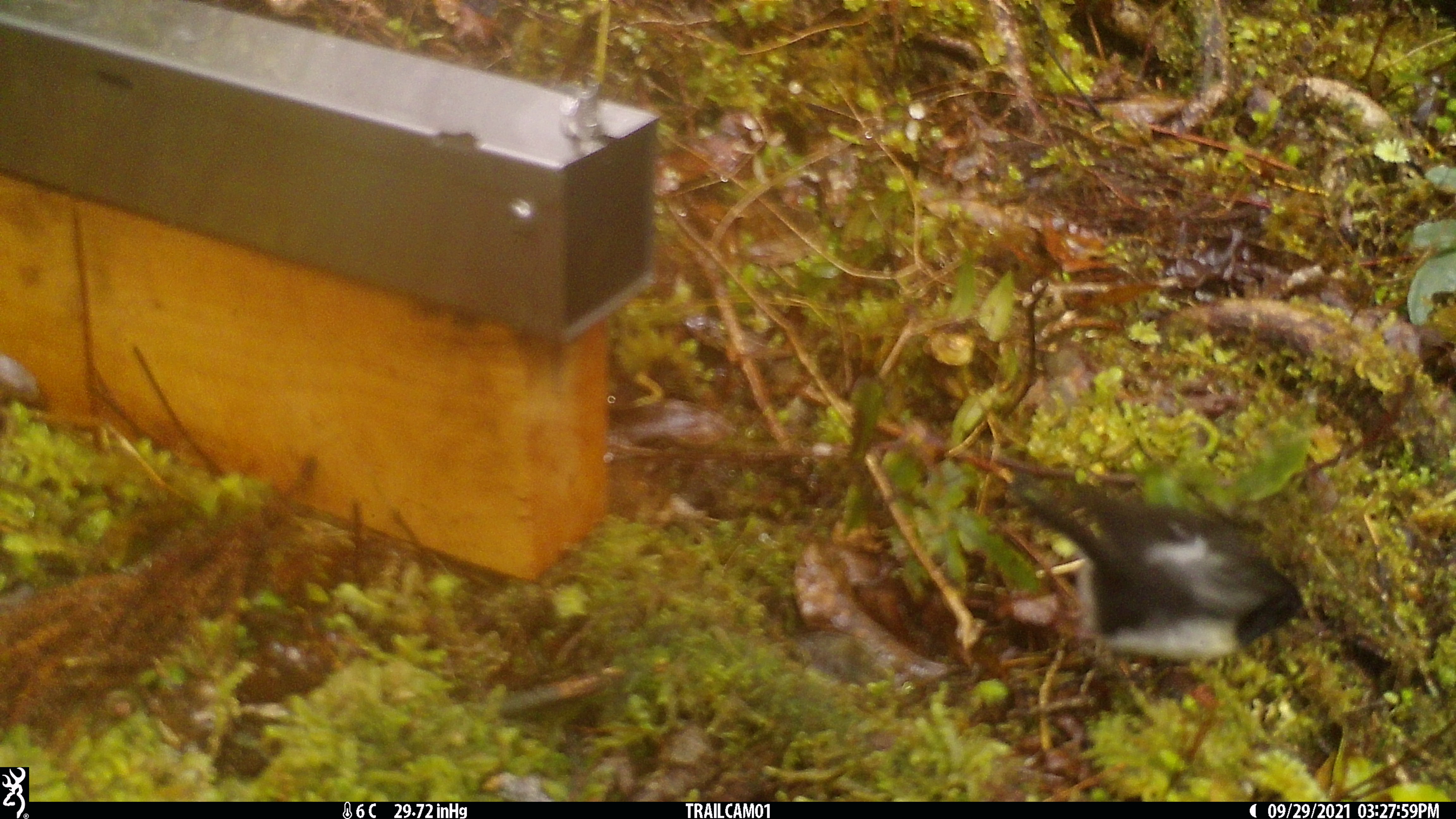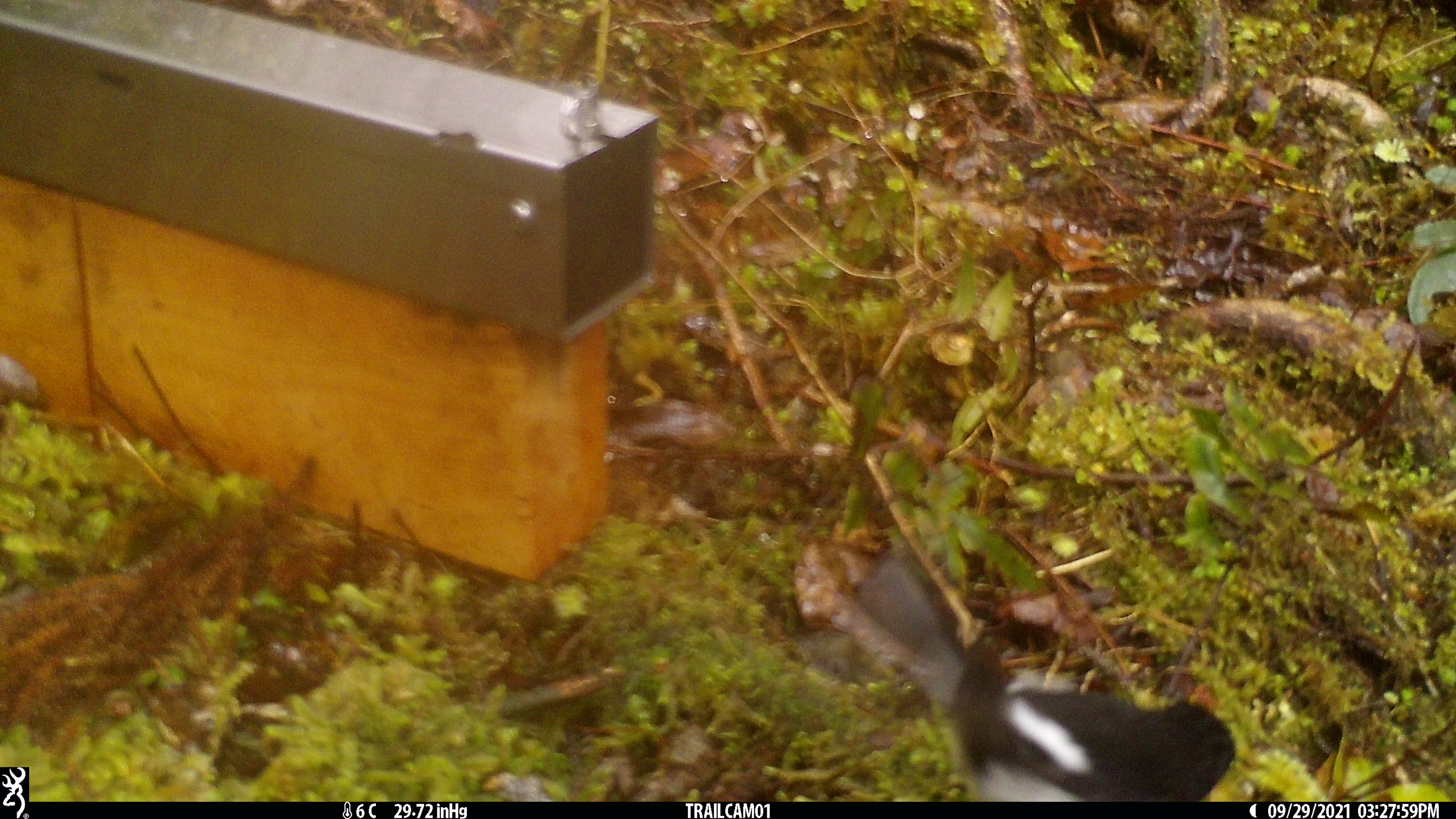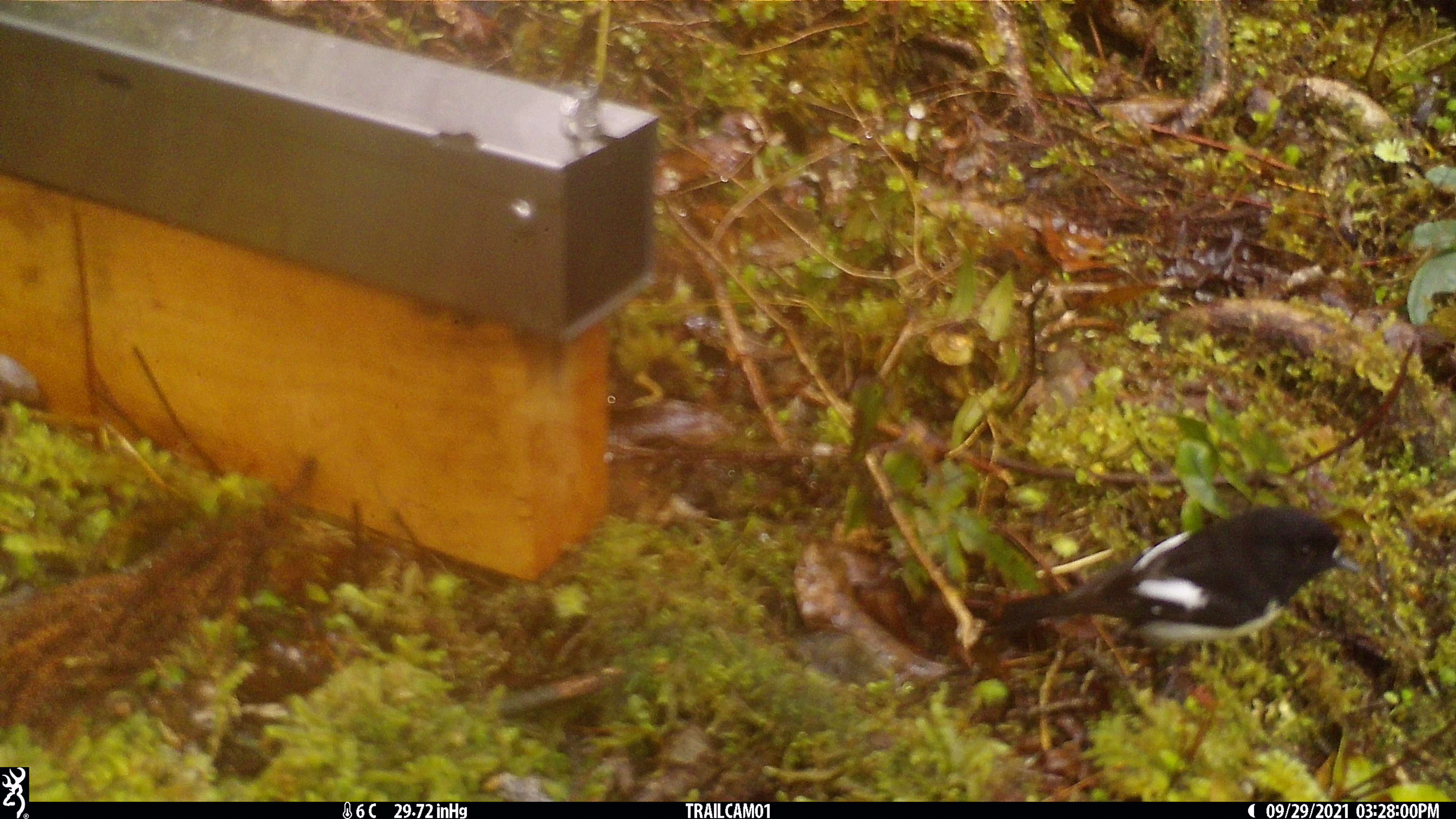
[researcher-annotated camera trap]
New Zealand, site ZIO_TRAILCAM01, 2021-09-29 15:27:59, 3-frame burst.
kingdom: Animalia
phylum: Chordata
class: Aves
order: Passeriformes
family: Petroicidae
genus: Petroica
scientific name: Petroica macrocephala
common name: tomtit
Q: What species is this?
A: Tomtit (Petroica macrocephala).